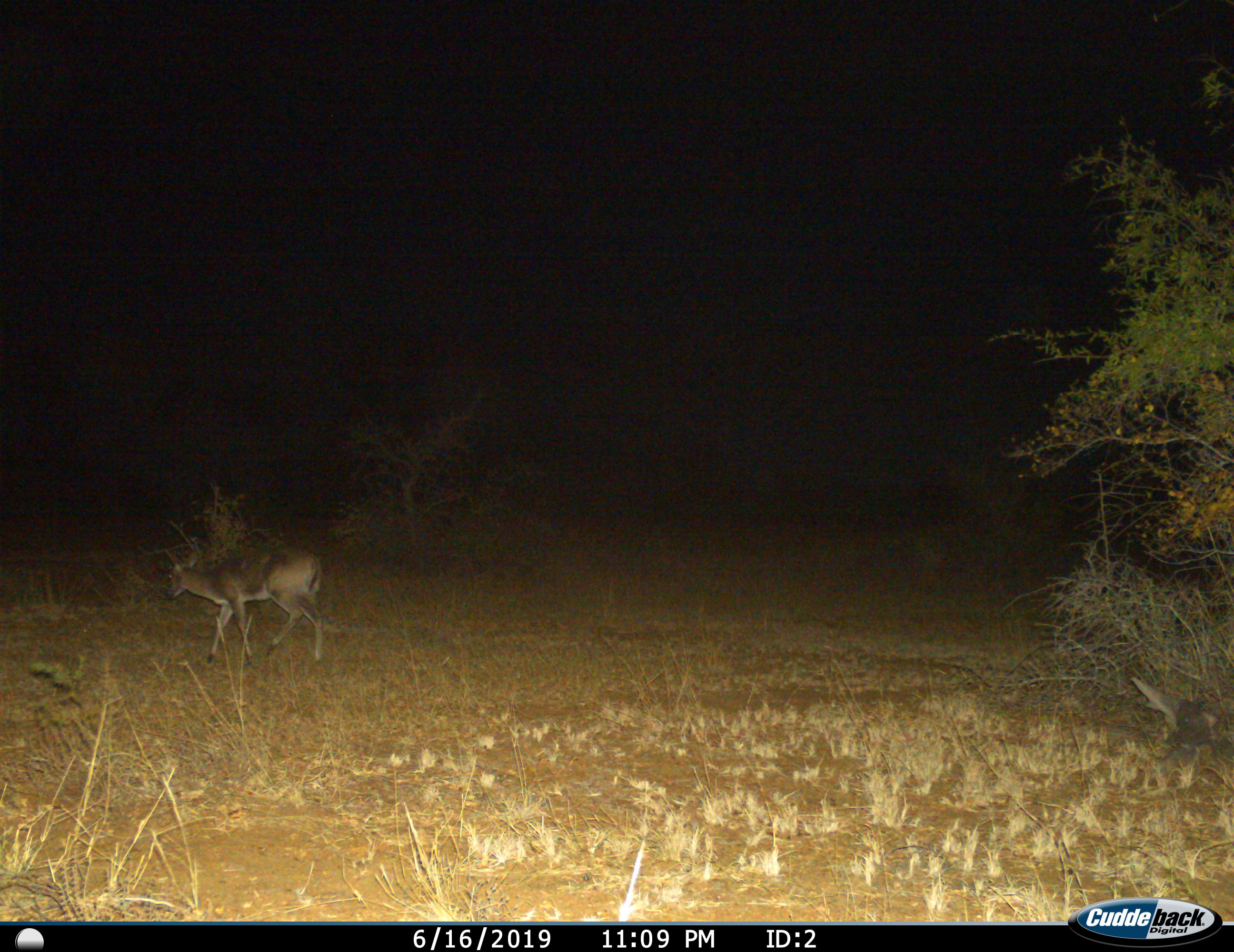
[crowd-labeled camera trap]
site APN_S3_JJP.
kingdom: Animalia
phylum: Chordata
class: Mammalia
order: Artiodactyla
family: Bovidae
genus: Sylvicapra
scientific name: Sylvicapra grimmia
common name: common duiker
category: duikercommongrey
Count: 1.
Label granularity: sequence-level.